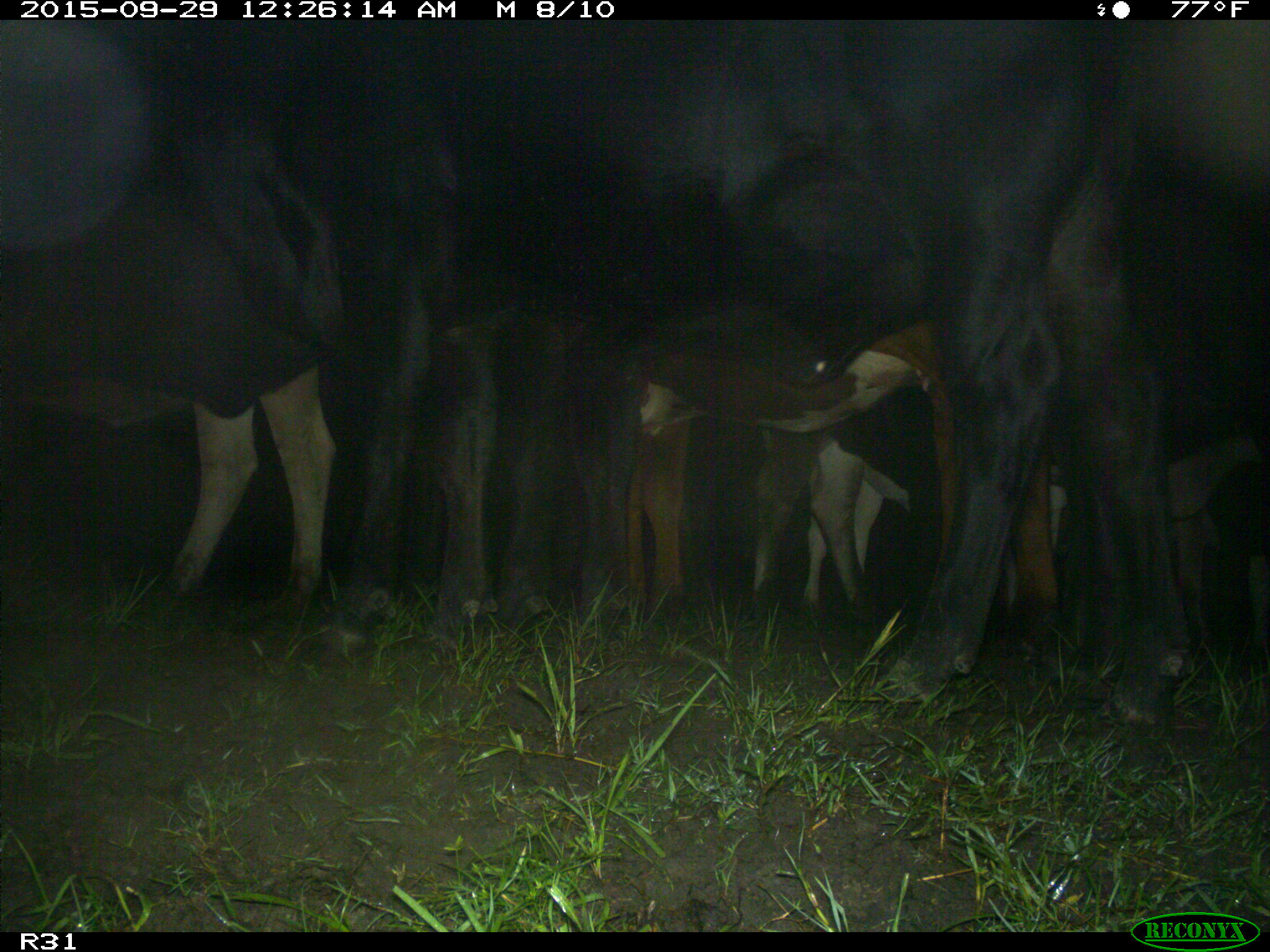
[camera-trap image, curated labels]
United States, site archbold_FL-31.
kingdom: Animalia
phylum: Chordata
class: Mammalia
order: Artiodactyla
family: Bovidae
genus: Bos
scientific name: Bos taurus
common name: domestic cow